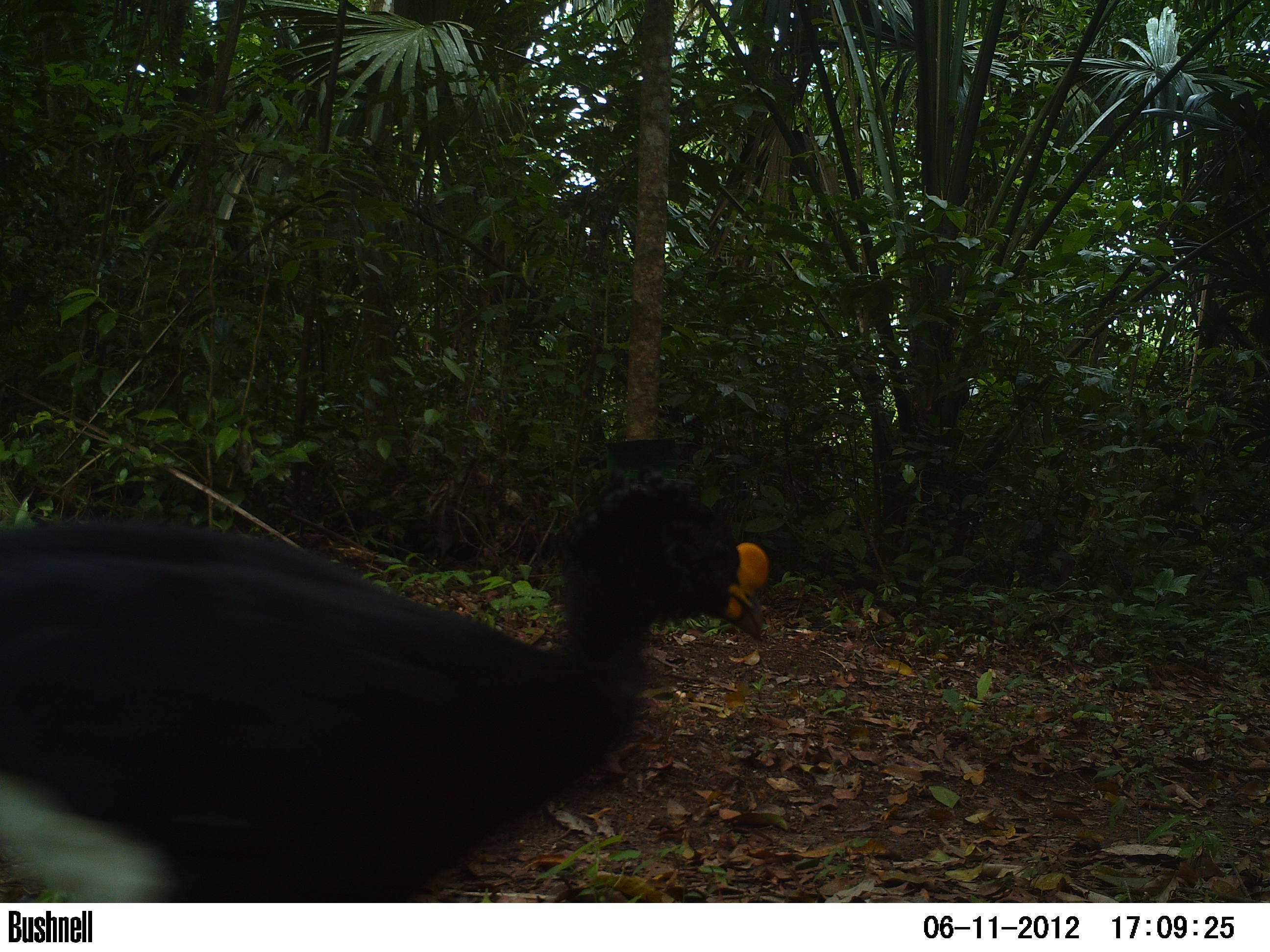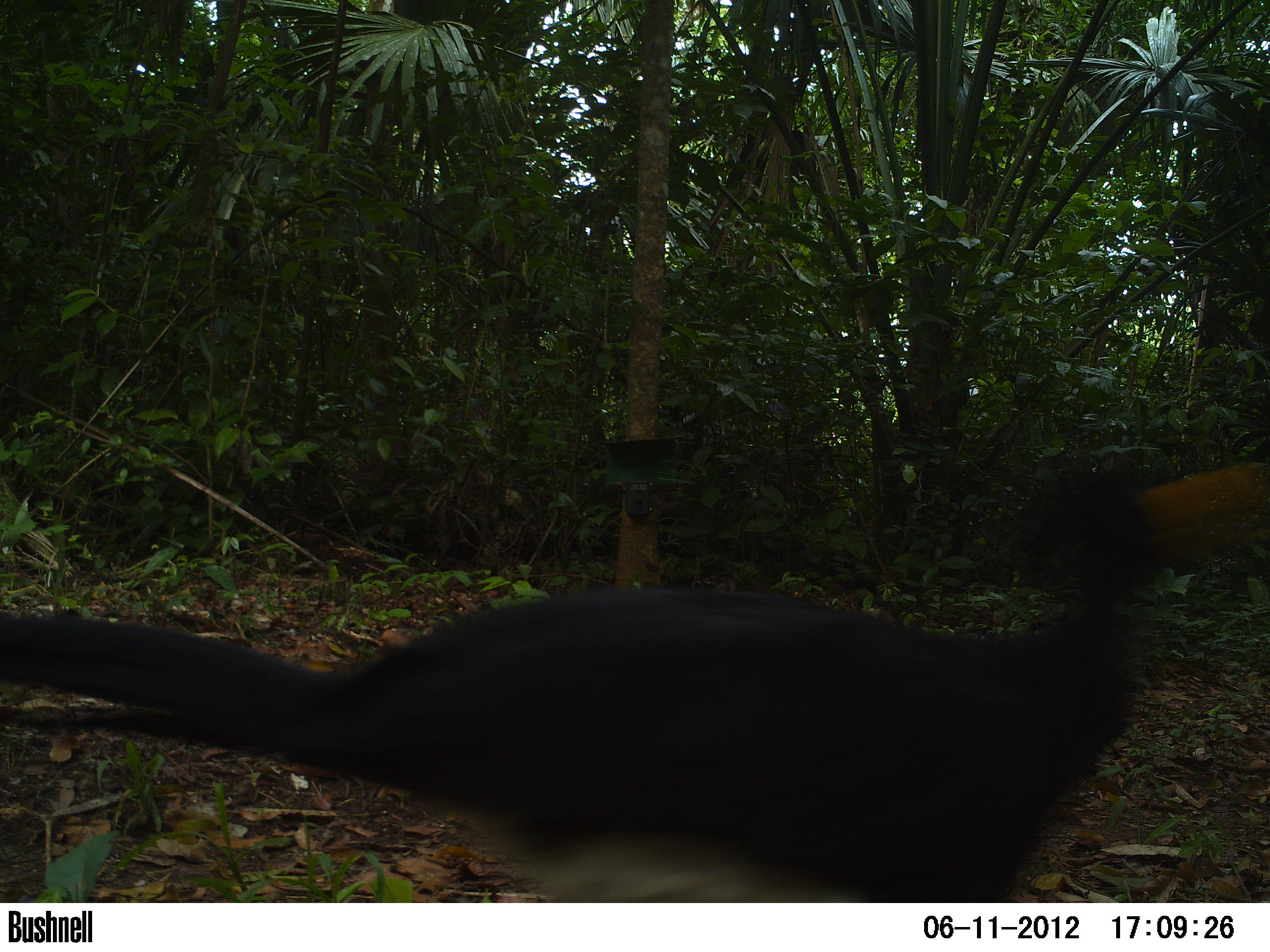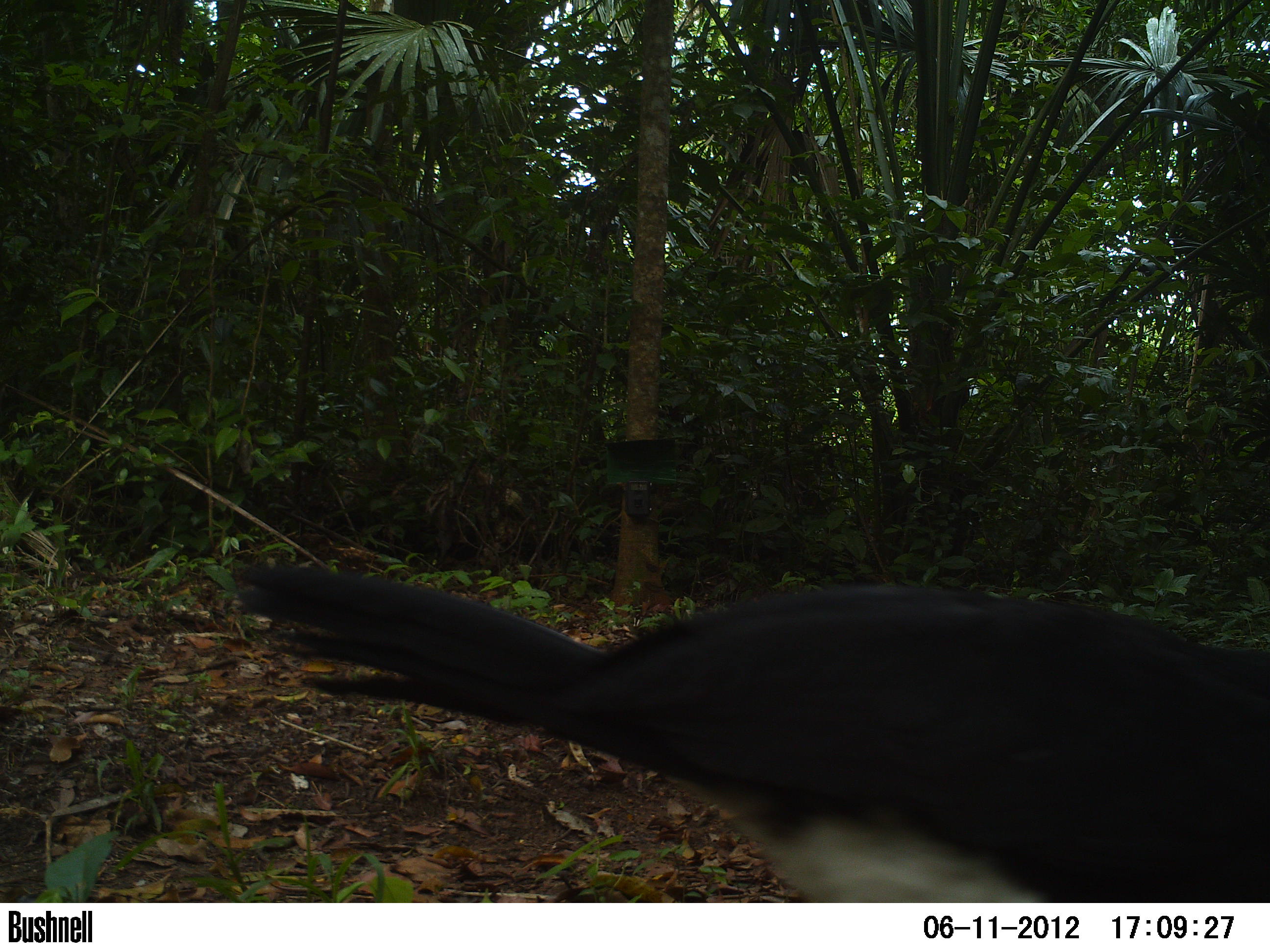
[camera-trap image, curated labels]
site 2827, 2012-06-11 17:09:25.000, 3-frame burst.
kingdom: Animalia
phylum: Chordata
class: Aves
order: Galliformes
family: Cracidae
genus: Crax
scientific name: Crax rubra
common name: great curassow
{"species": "Crax rubra (great curassow)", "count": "1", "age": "adult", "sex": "male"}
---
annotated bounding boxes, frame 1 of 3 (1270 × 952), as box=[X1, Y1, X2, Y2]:
crax rubra: box=[0, 475, 769, 903]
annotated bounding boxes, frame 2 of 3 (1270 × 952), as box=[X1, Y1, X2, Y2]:
crax rubra: box=[0, 476, 1170, 904]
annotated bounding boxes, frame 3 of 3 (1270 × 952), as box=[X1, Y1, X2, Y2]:
crax rubra: box=[229, 562, 1267, 903]